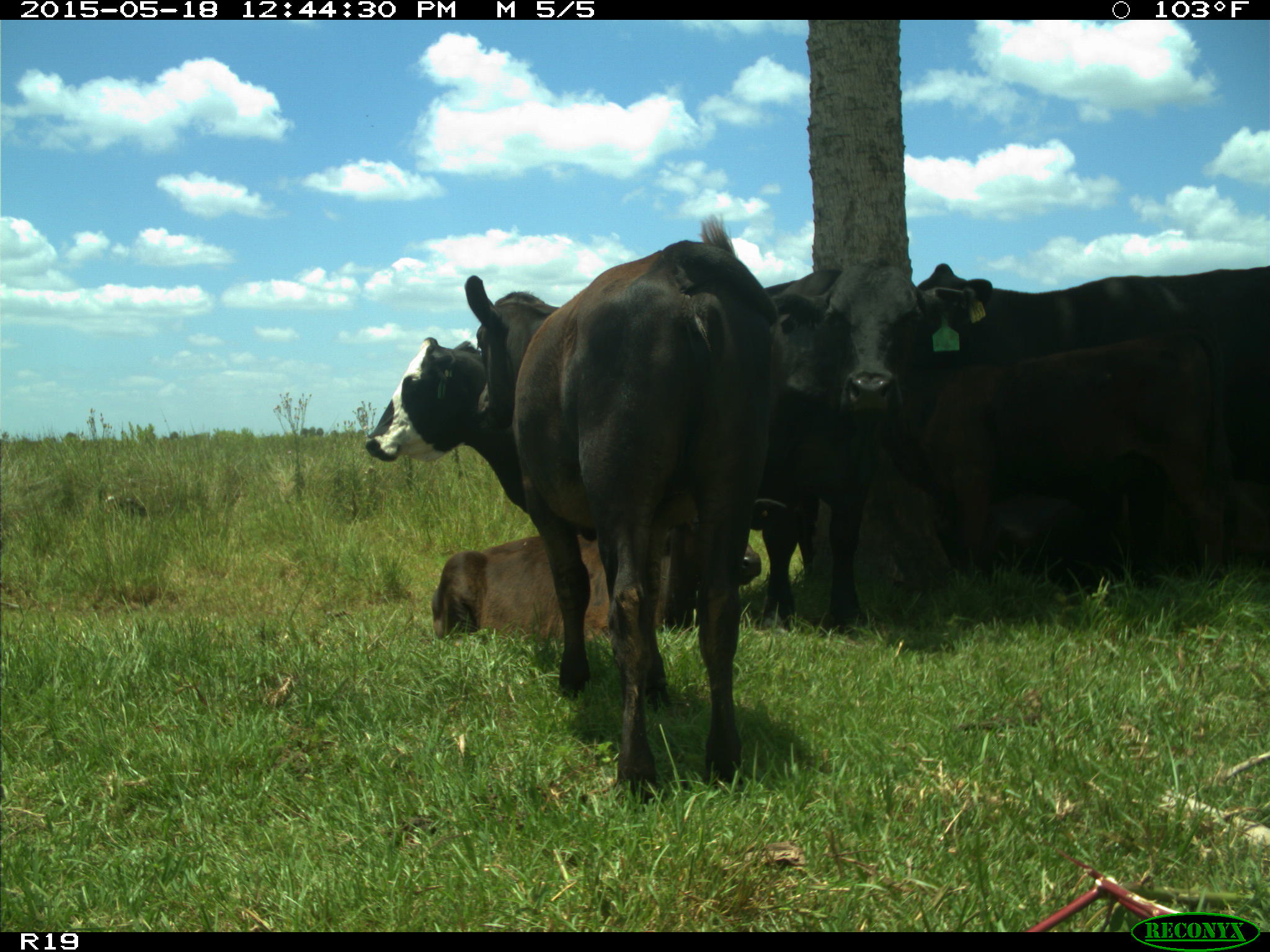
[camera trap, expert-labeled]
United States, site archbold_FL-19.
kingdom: Animalia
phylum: Chordata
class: Mammalia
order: Artiodactyla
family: Bovidae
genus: Bos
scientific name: Bos taurus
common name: domestic cow